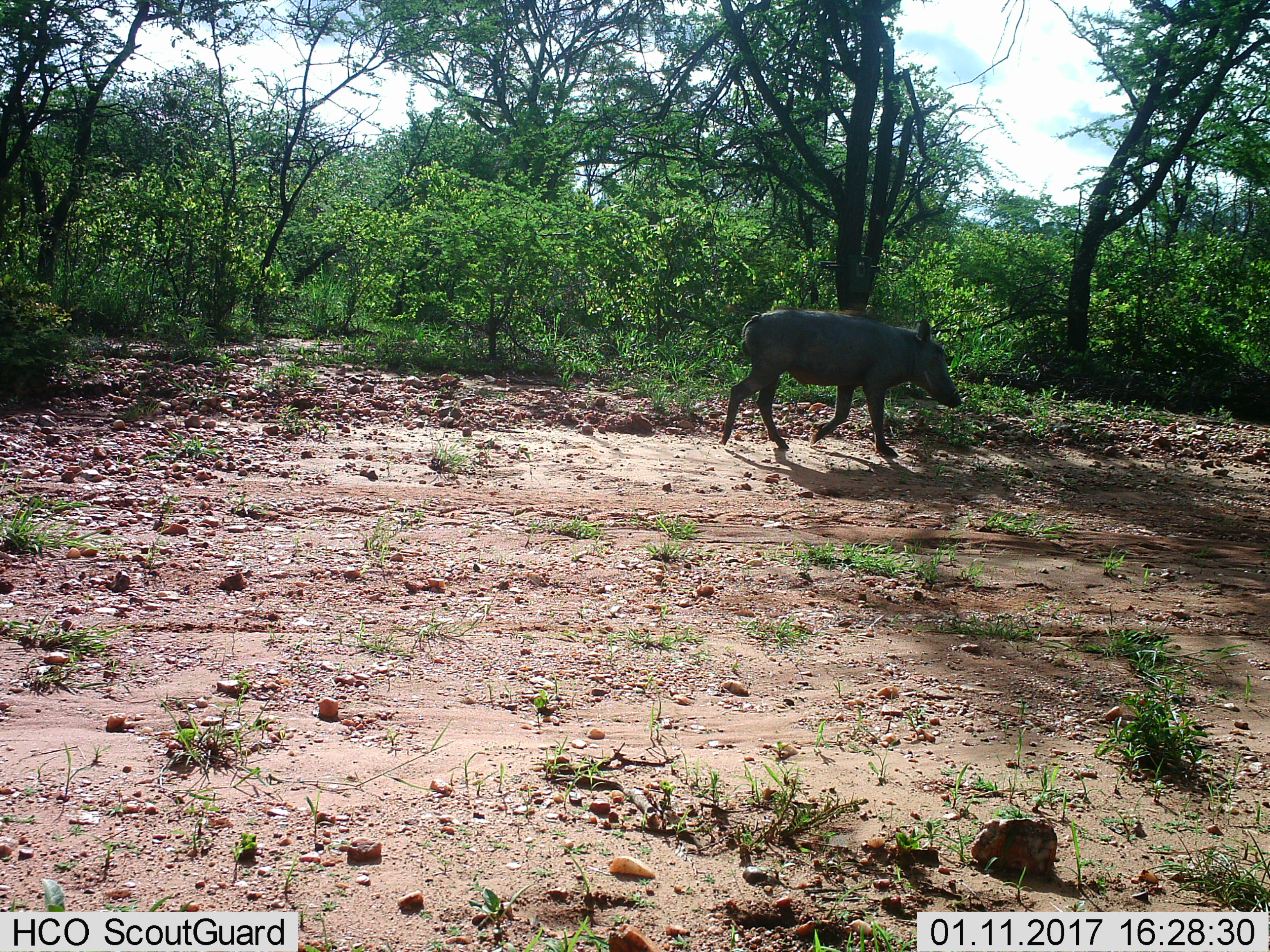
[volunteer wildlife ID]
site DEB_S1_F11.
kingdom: Animalia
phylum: Chordata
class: Mammalia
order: Artiodactyla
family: Suidae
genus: Phacochoerus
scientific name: Phacochoerus africanus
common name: warthog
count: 1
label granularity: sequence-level